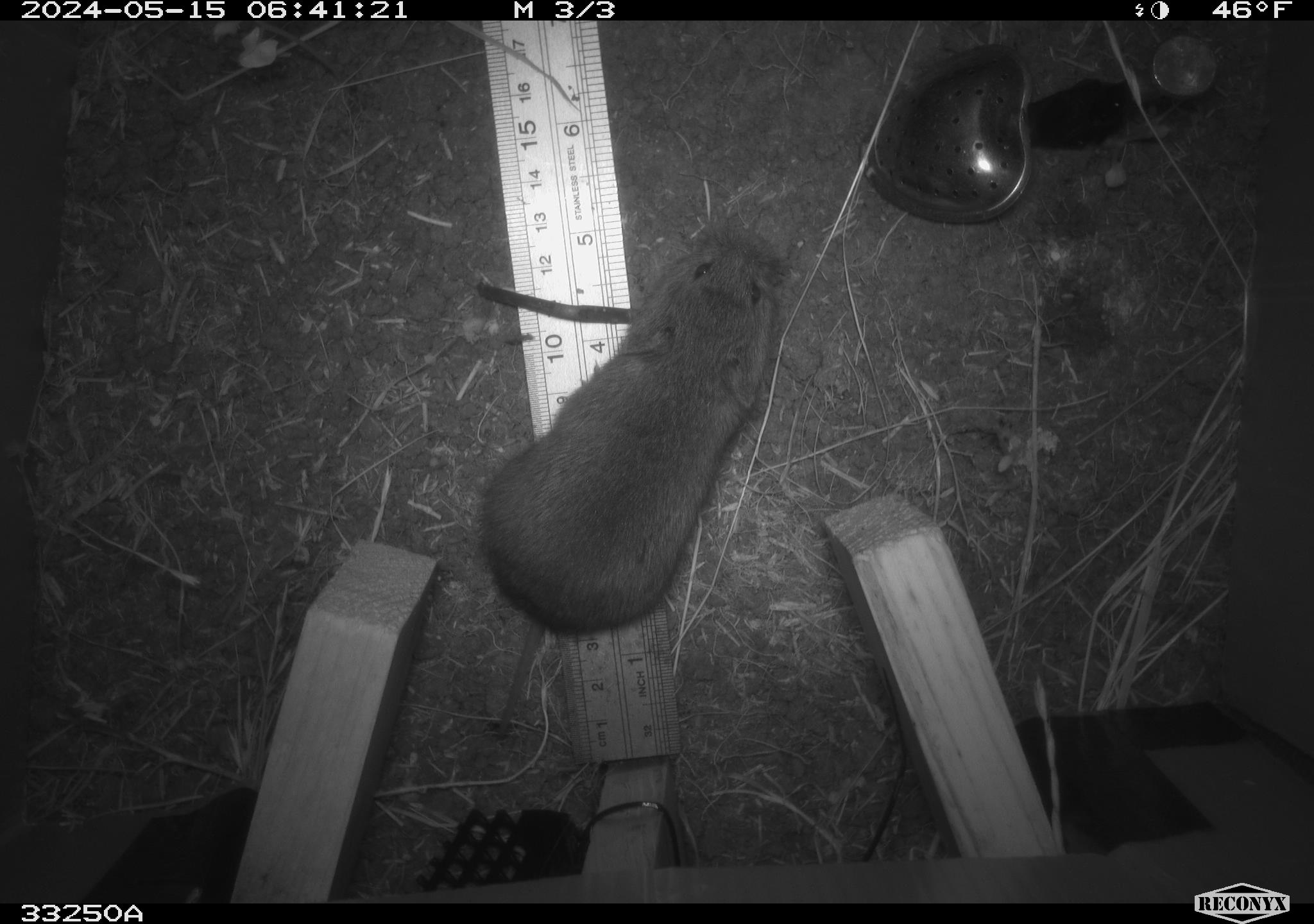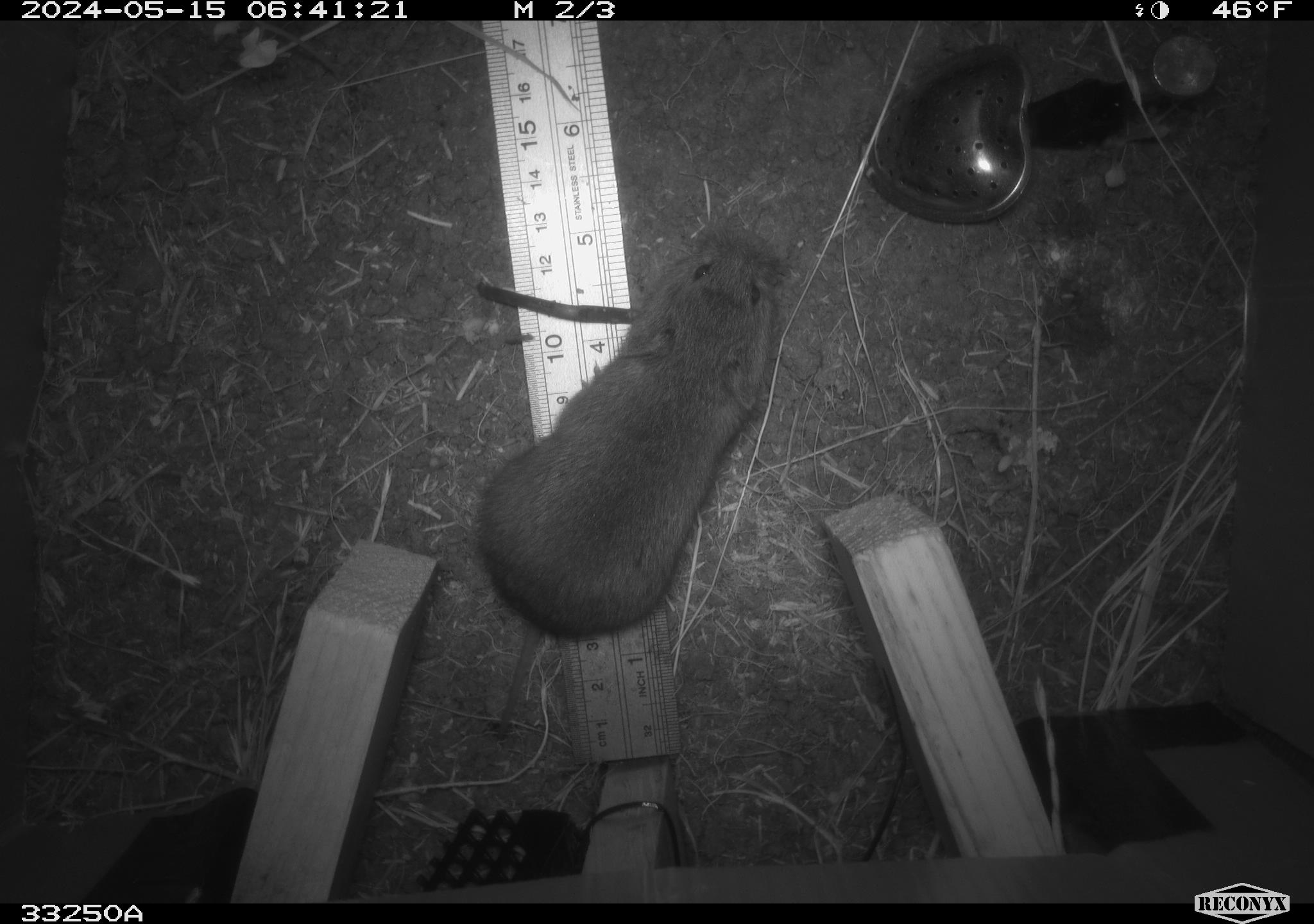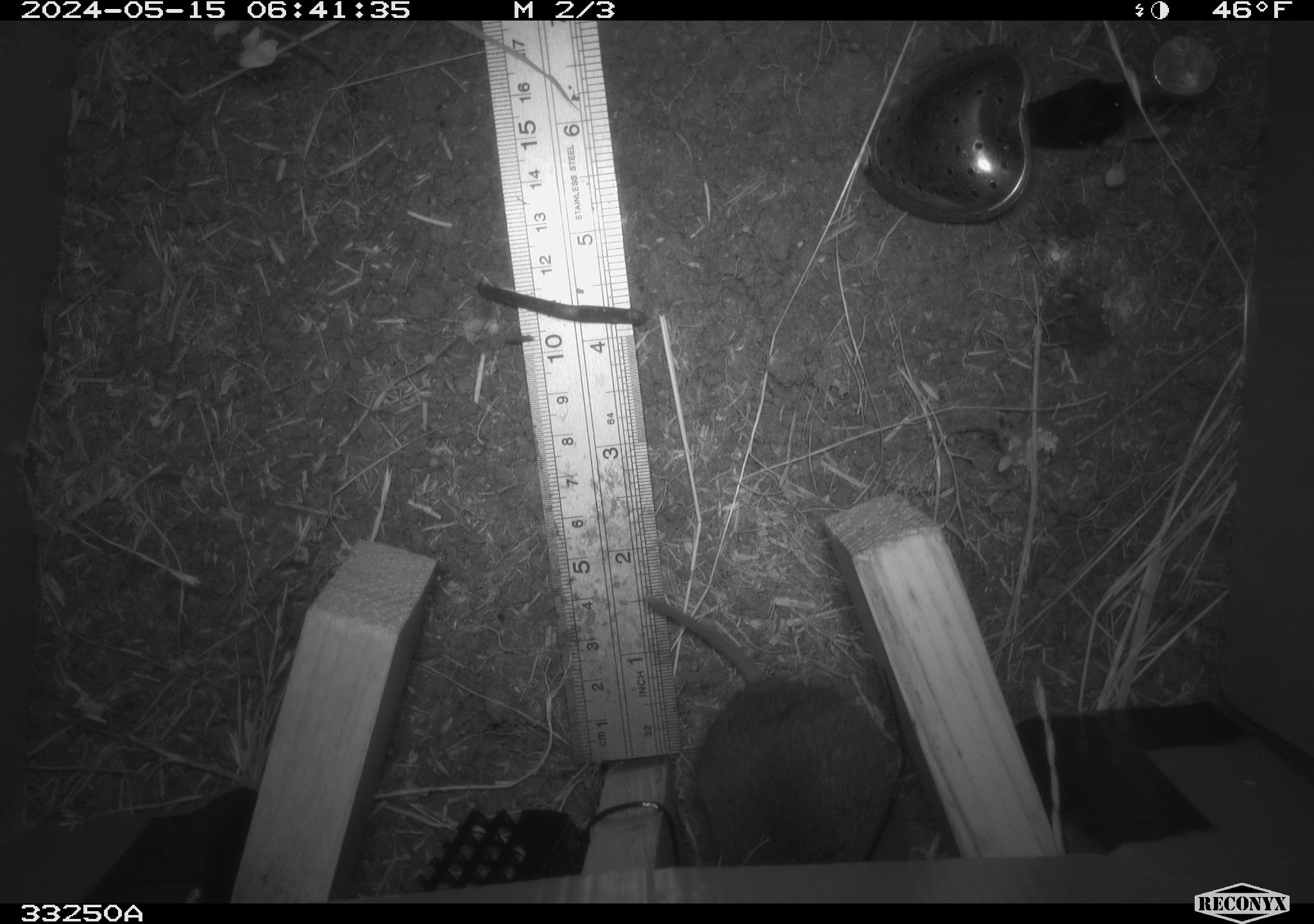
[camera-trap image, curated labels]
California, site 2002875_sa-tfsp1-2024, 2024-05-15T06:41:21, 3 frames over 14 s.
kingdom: Animalia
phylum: Chordata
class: Mammalia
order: Rodentia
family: Cricetidae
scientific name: Arvicolinae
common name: voles, lemmings, and muskrats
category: arvicolinae subfamily